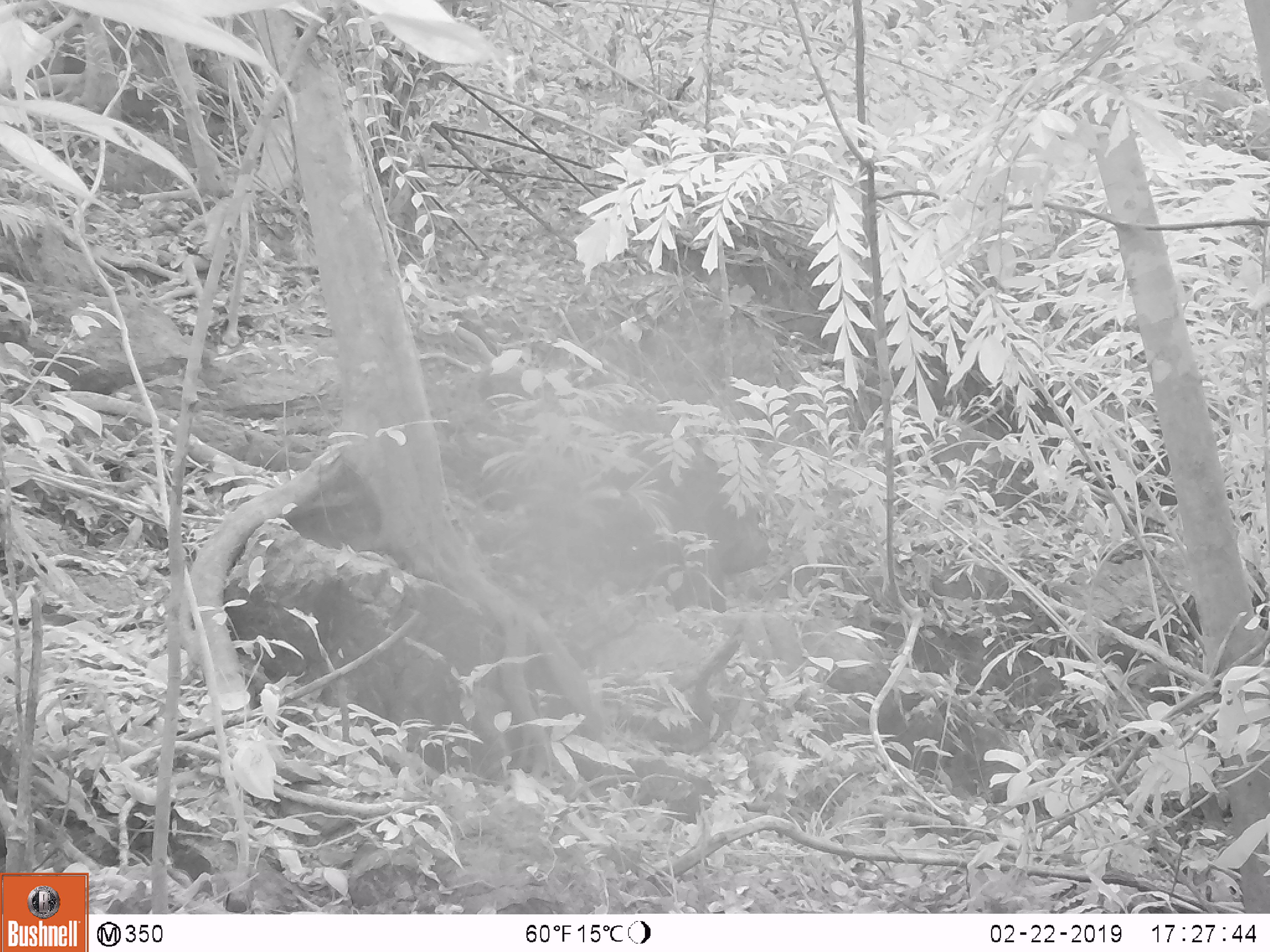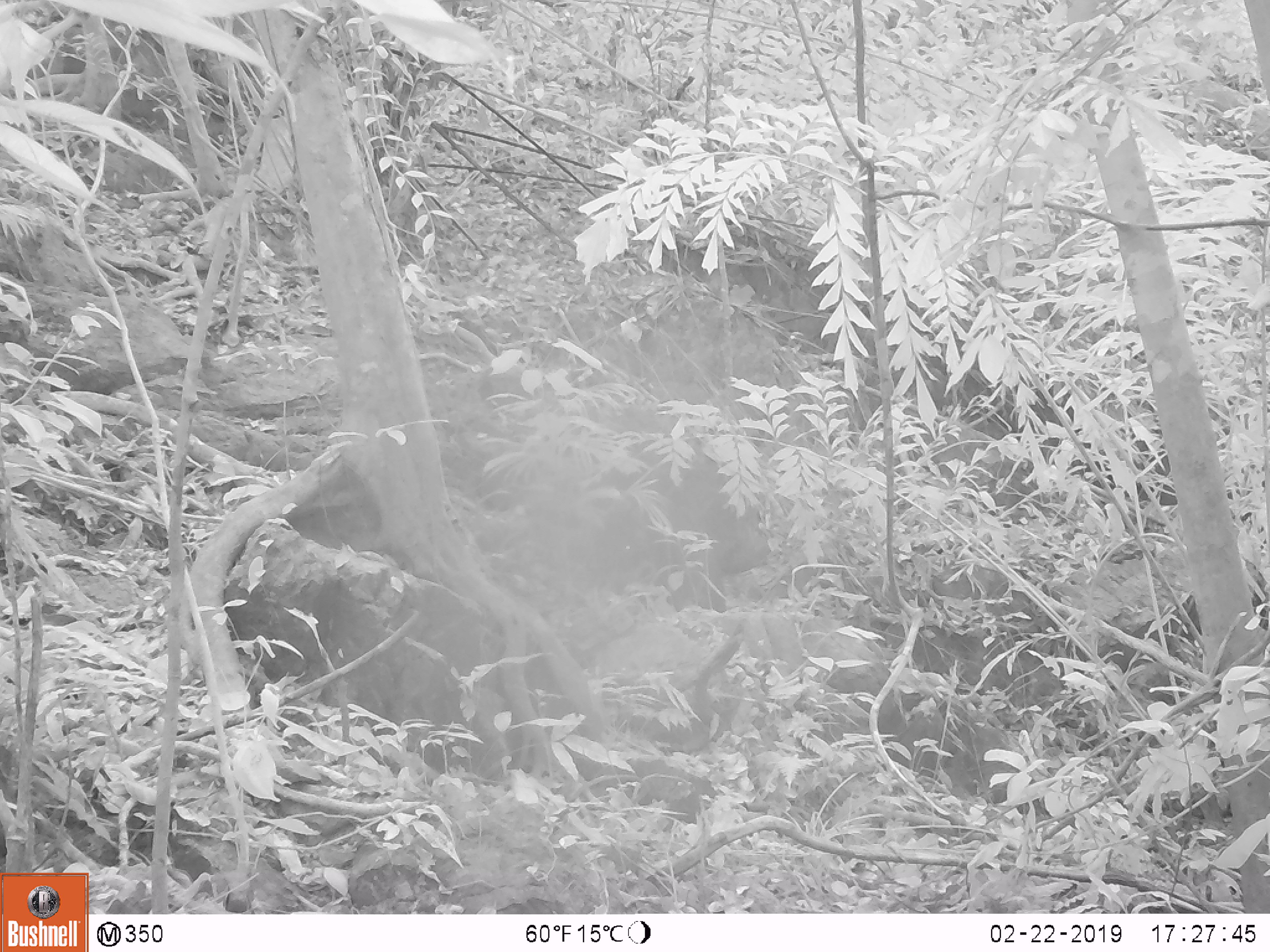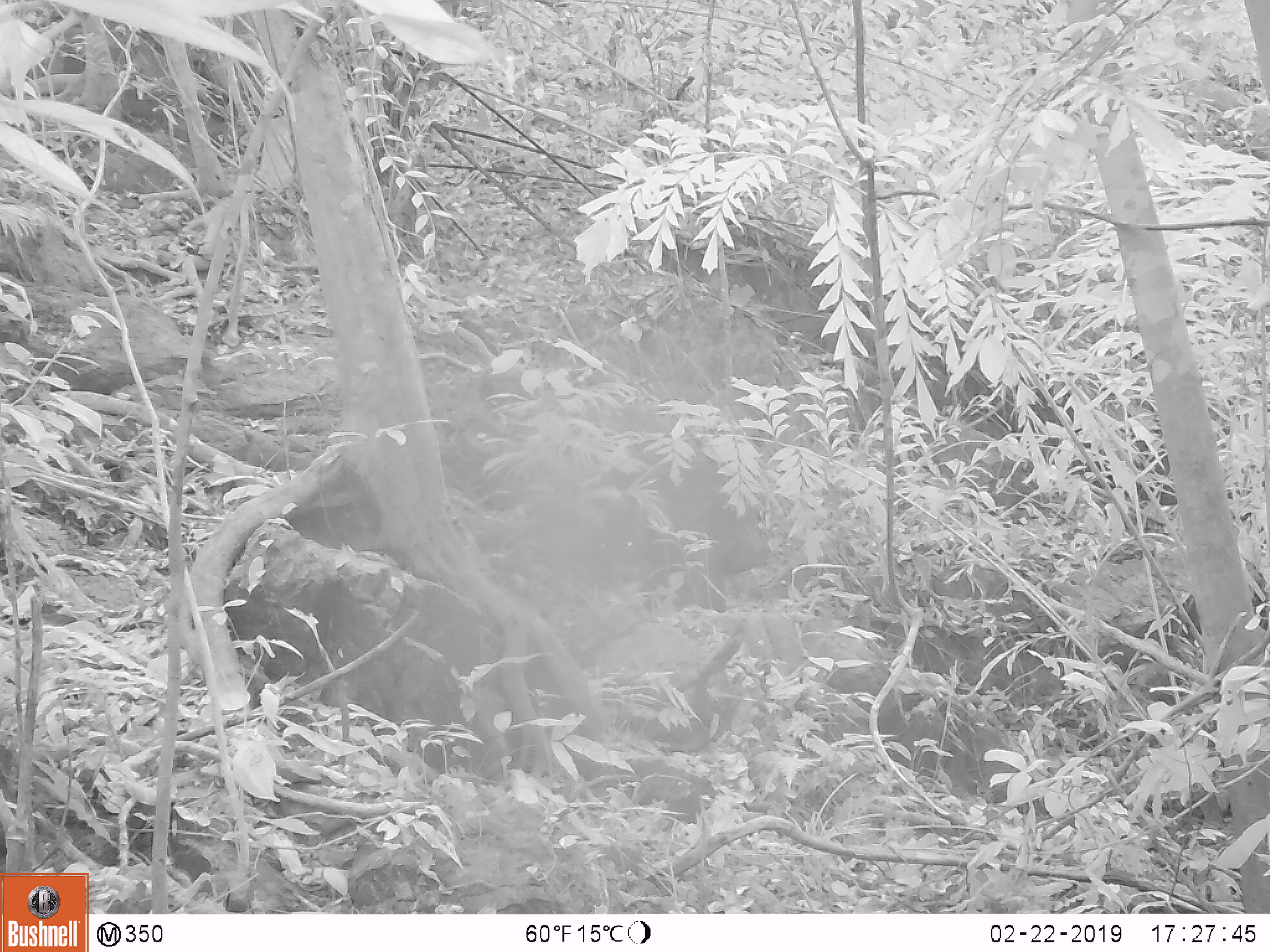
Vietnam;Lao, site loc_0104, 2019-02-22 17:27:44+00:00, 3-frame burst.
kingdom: Animalia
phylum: Chordata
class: Mammalia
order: Artiodactyla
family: Suidae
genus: Sus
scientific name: Sus scrofa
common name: eurasian wild pig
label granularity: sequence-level